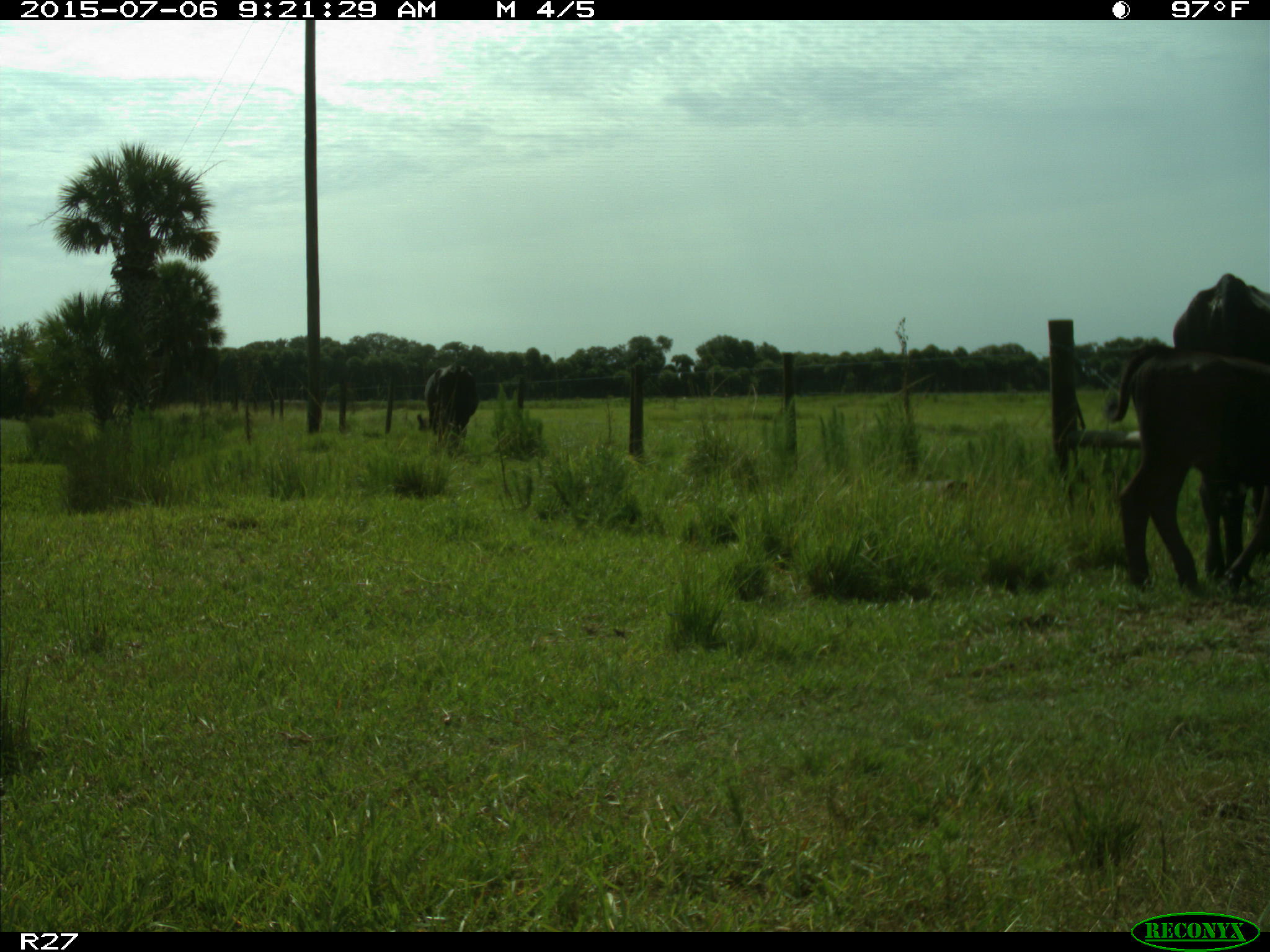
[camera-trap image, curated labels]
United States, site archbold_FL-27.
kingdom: Animalia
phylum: Chordata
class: Mammalia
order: Artiodactyla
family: Bovidae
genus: Bos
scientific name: Bos taurus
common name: domestic cow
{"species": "Bos taurus (domestic cow)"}